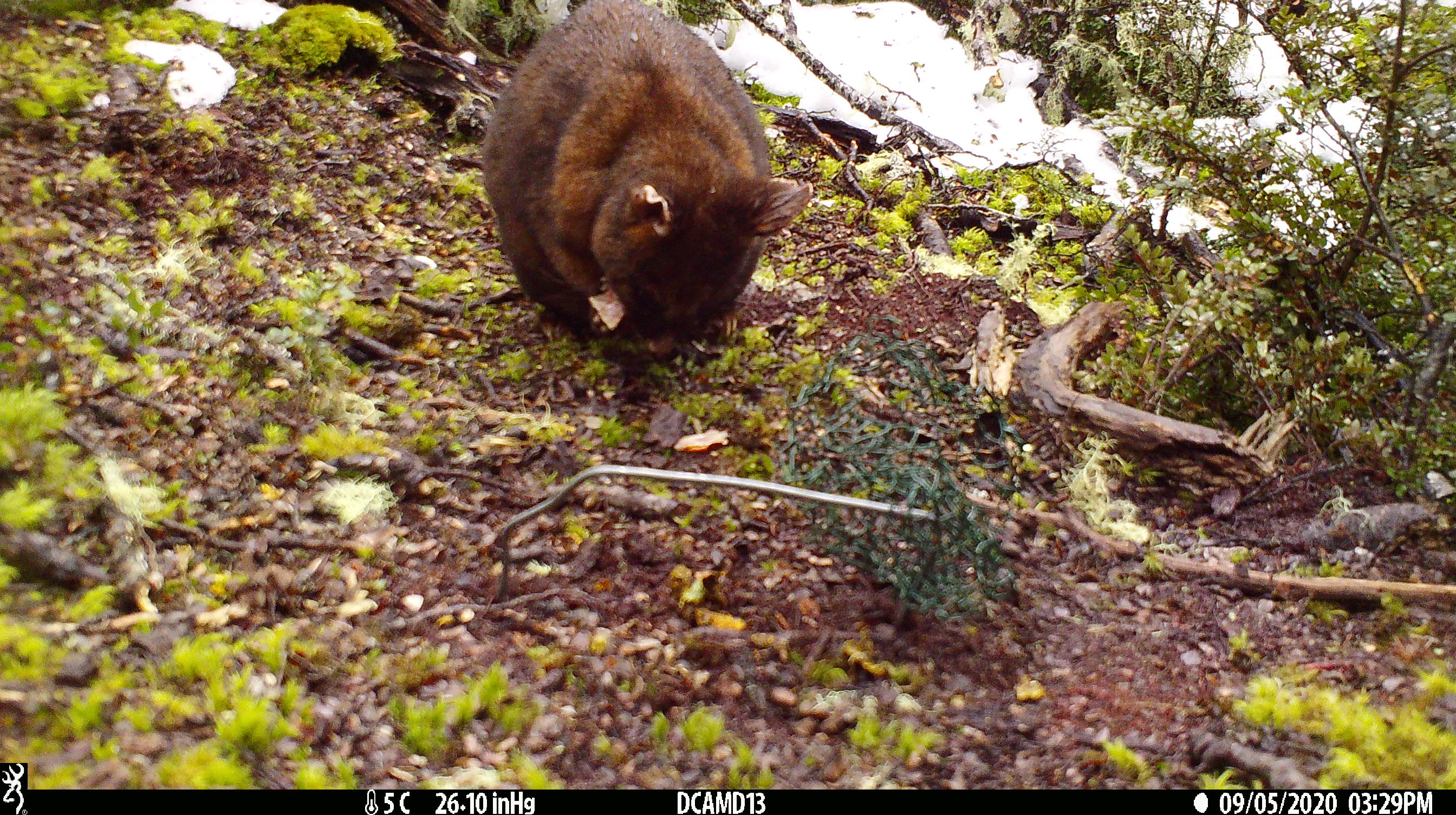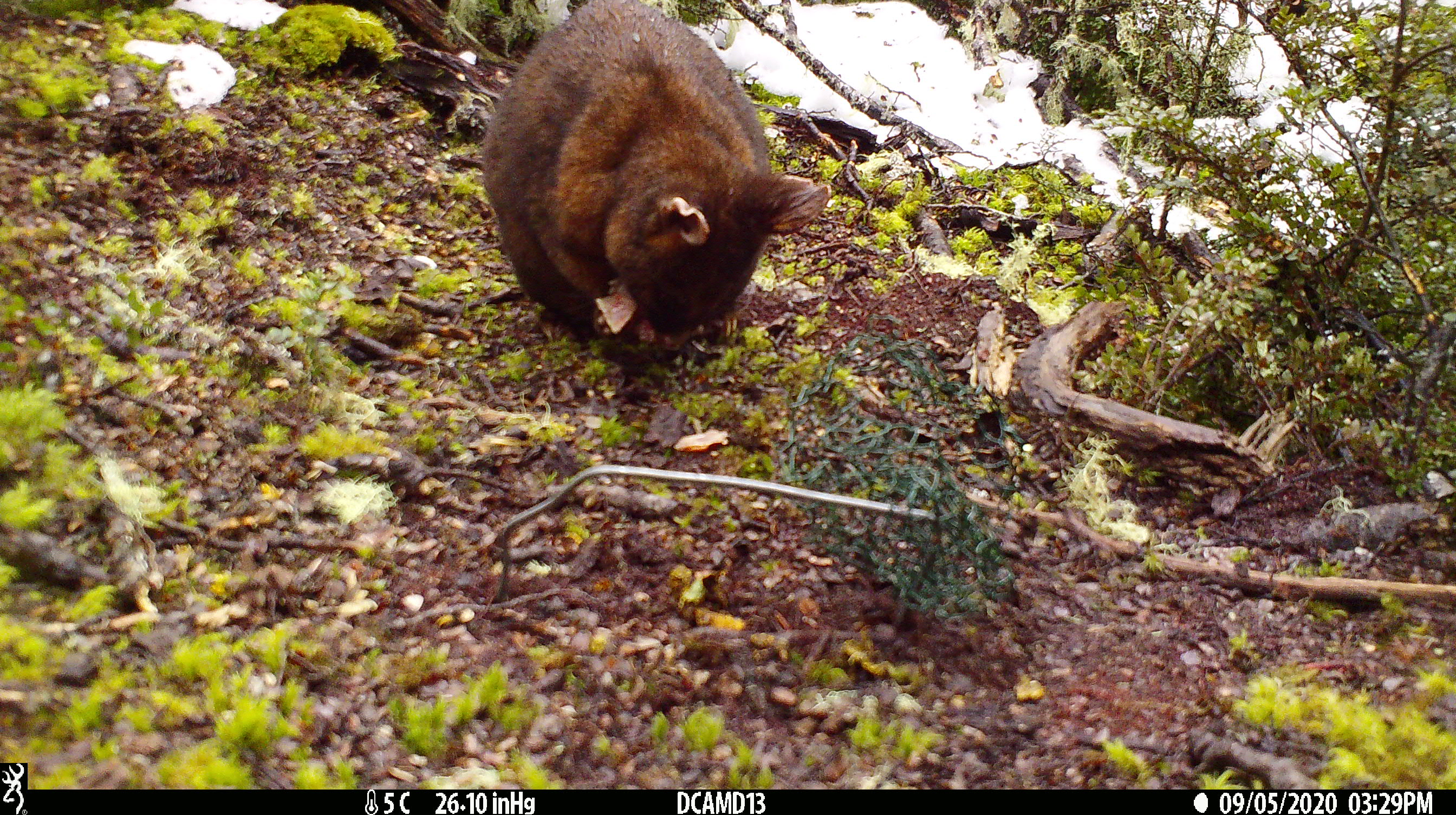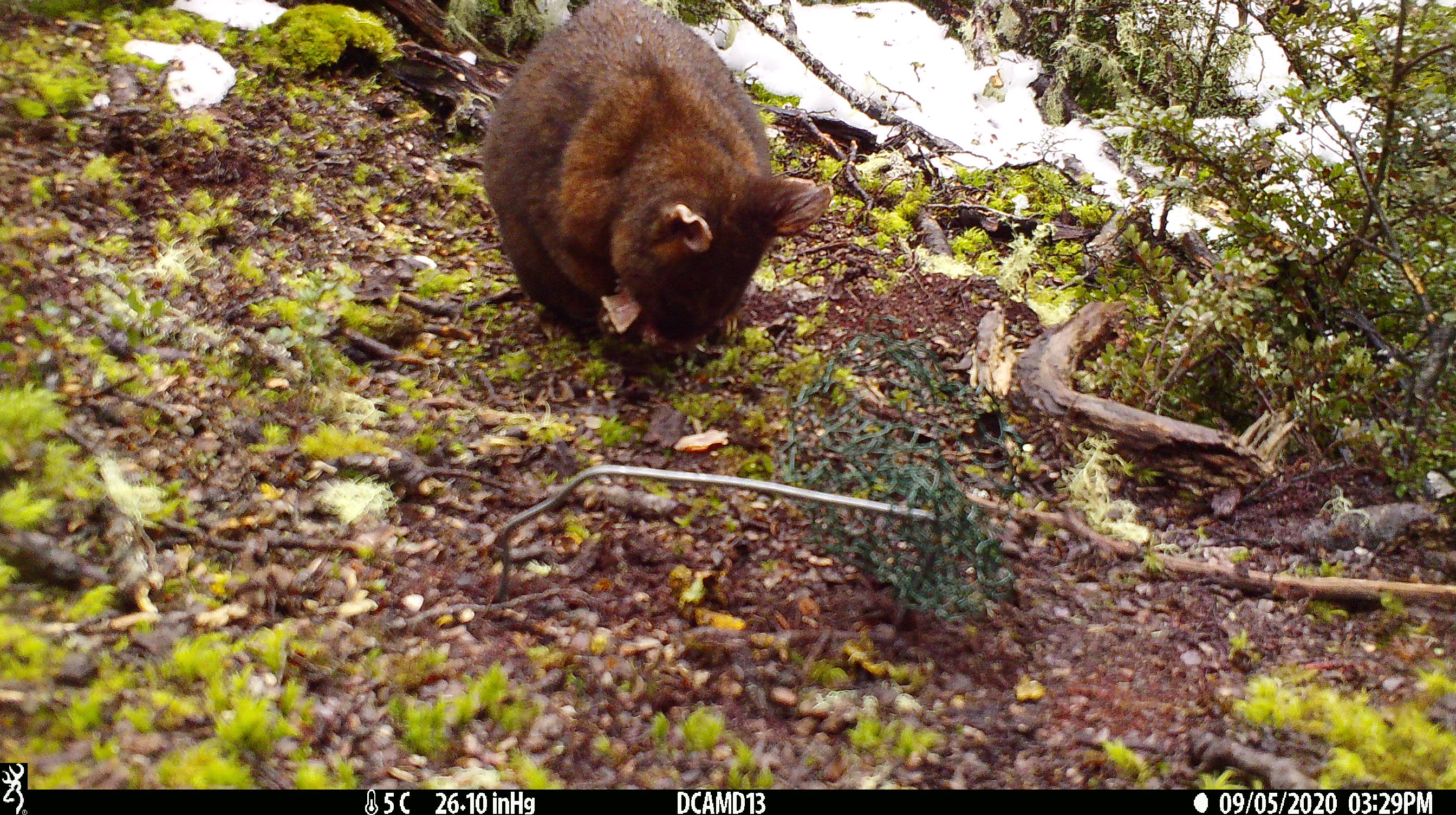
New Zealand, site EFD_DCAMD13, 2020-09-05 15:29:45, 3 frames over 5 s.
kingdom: Animalia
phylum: Chordata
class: Mammalia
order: Diprotodontia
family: Phalangeridae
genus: Trichosurus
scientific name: Trichosurus vulpecula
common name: common brushtail possum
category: possum